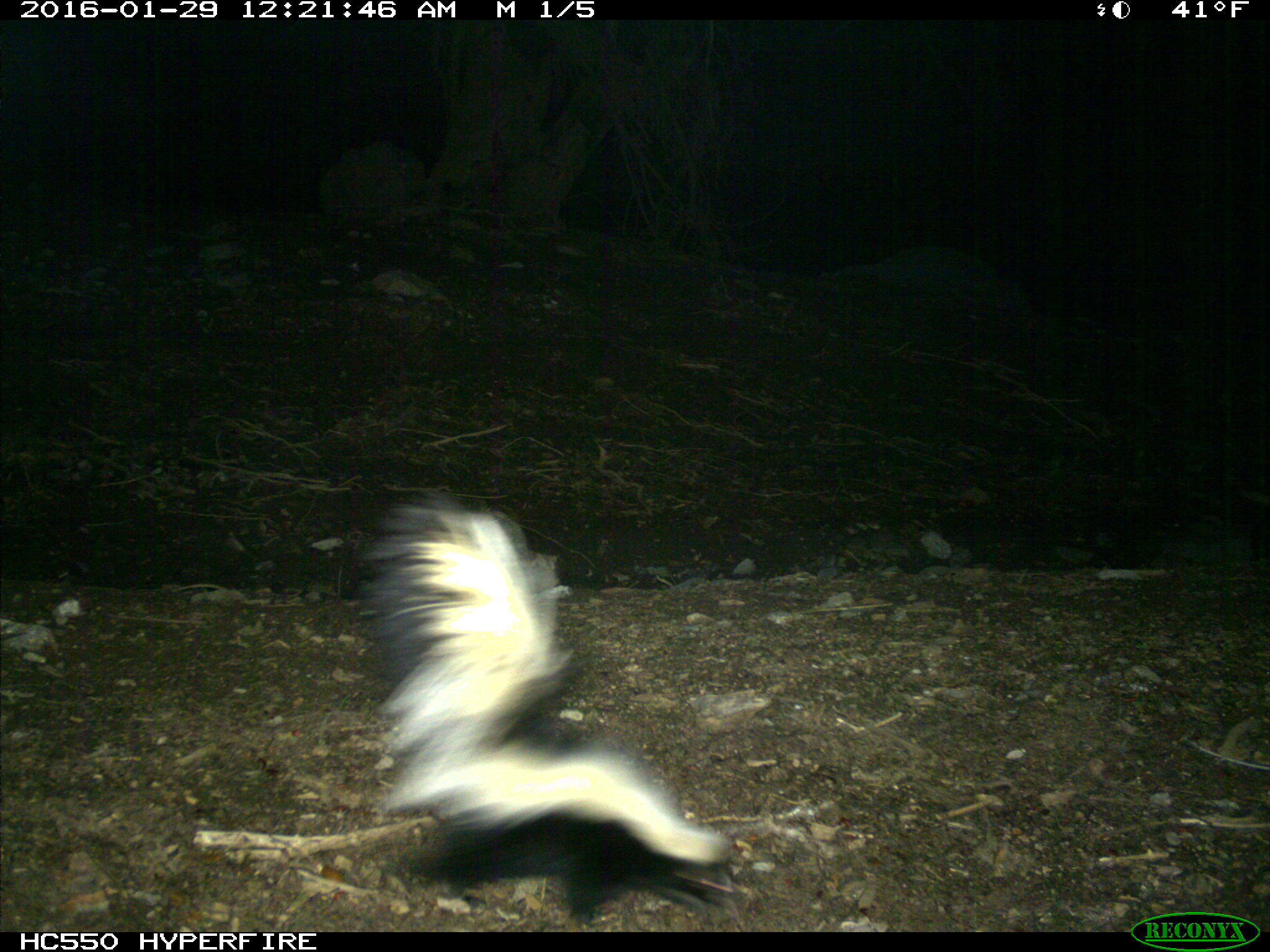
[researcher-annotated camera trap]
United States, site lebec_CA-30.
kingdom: Animalia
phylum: Chordata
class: Mammalia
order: Carnivora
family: Mephitidae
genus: Mephitis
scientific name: Mephitis mephitis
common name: striped skunk